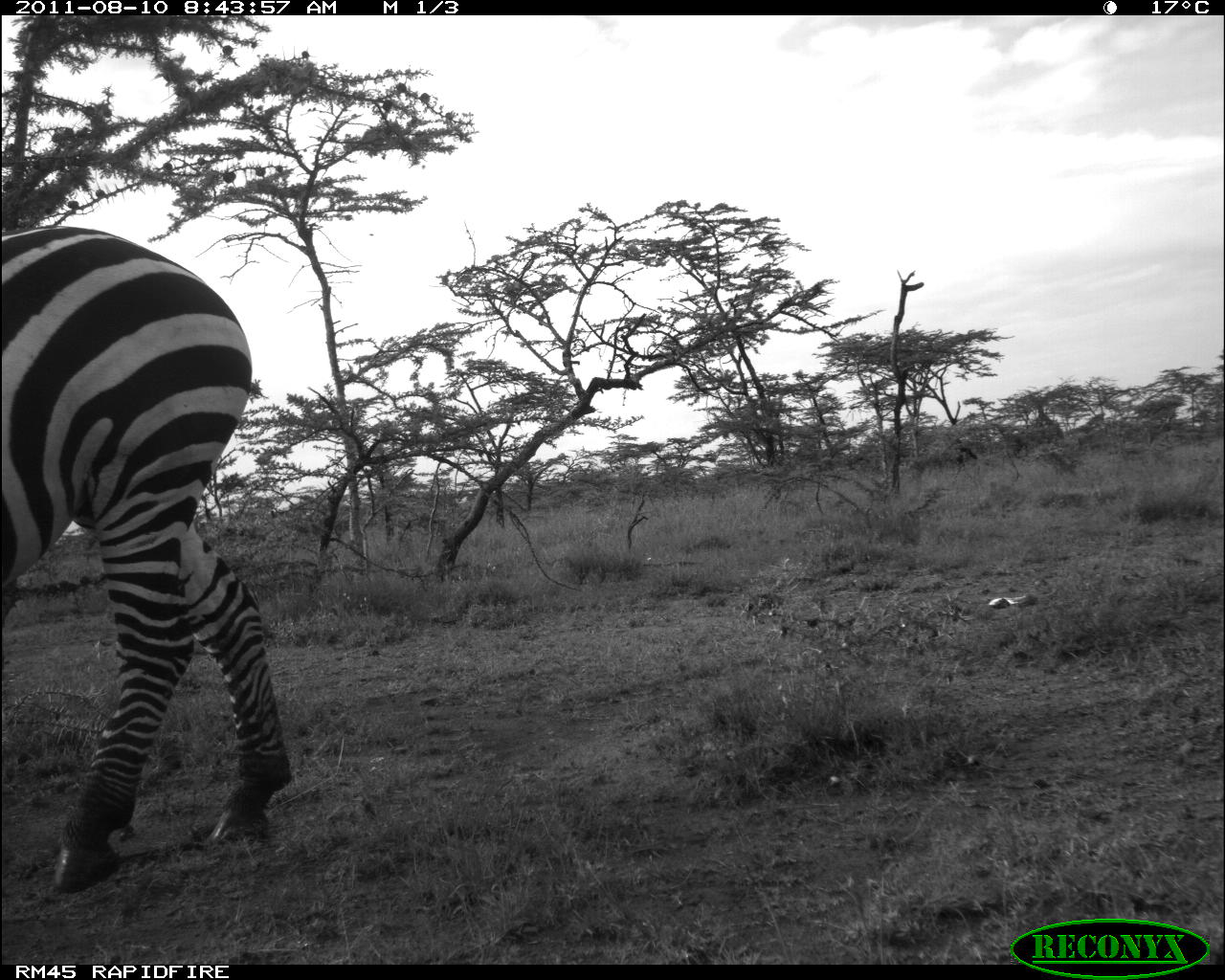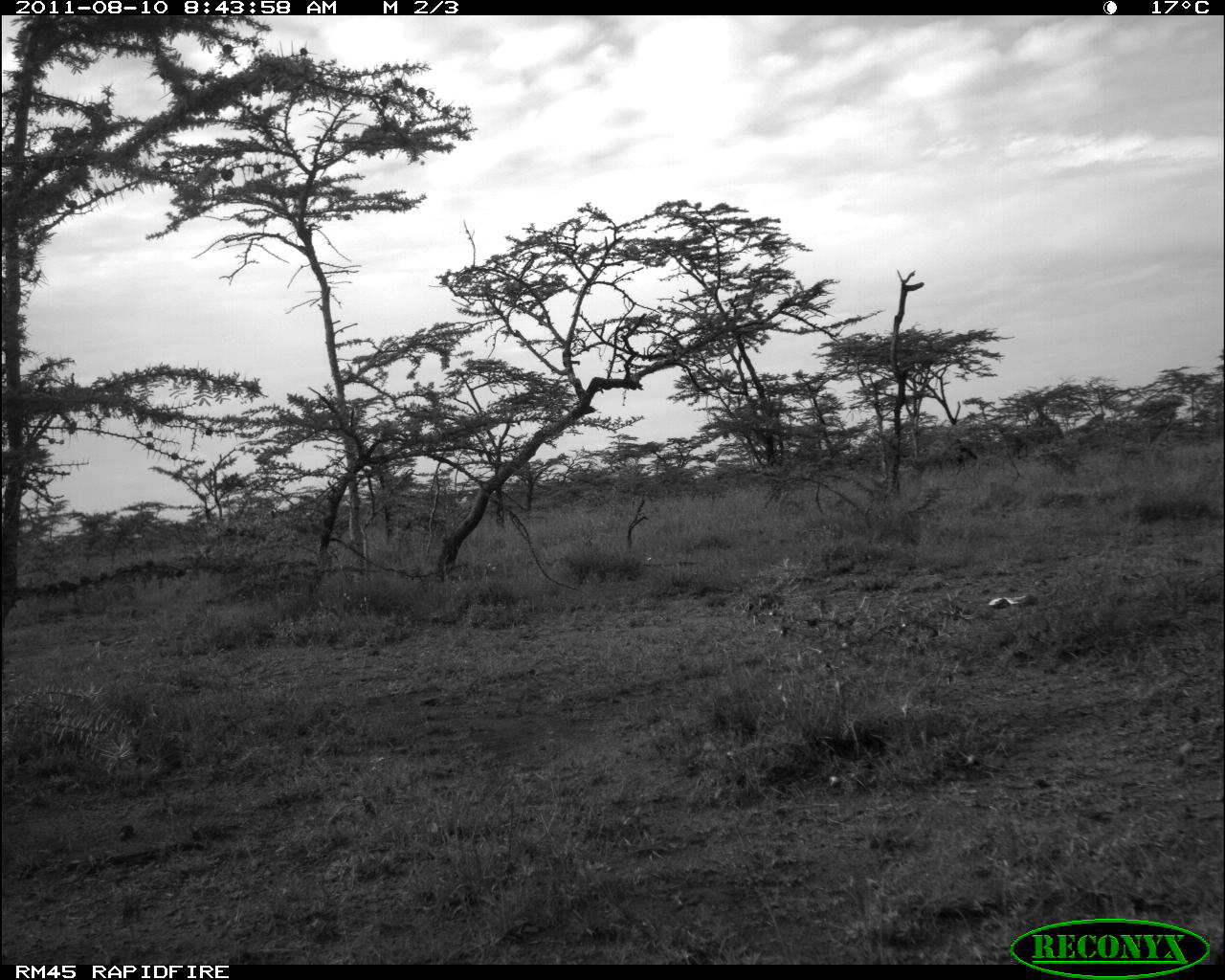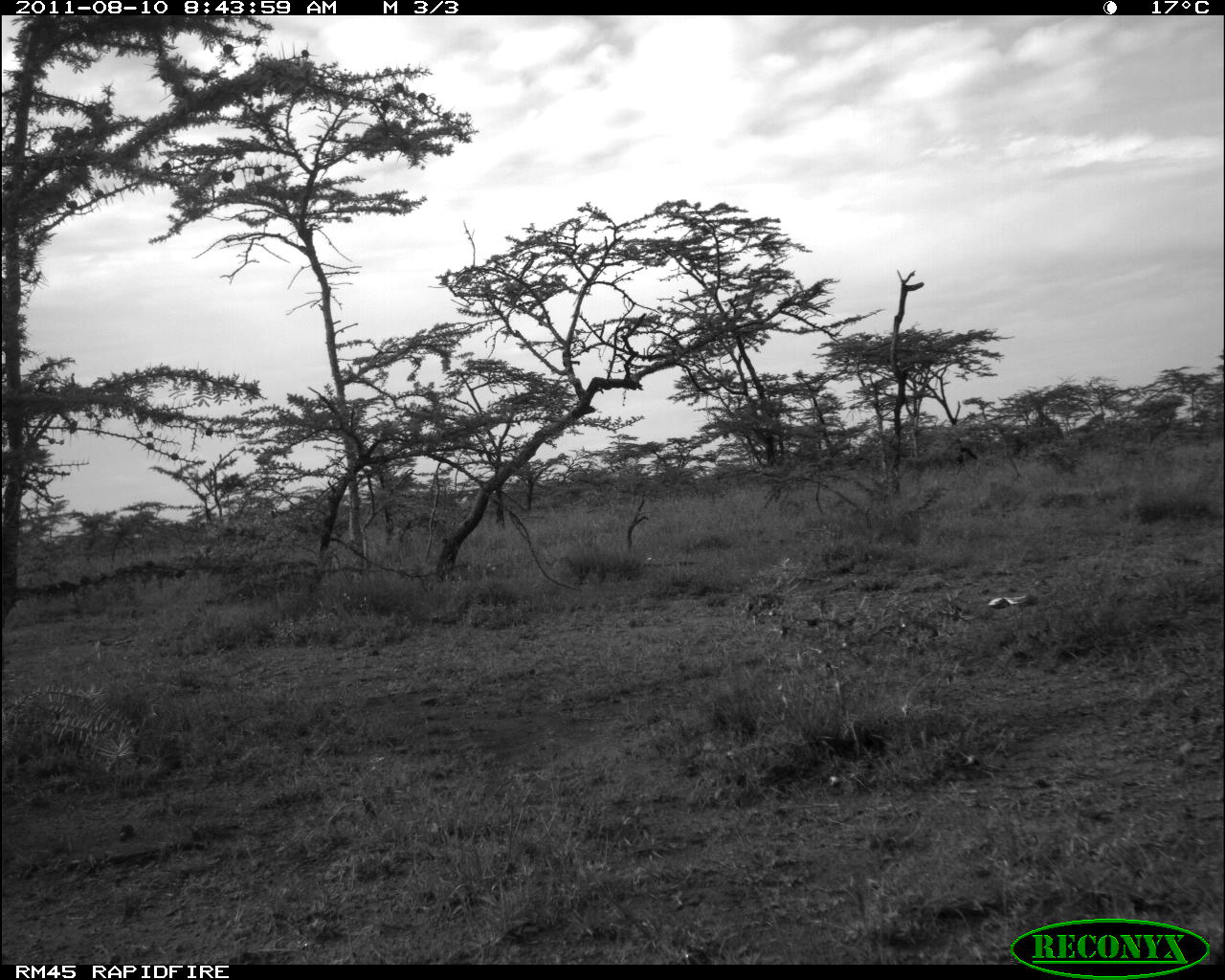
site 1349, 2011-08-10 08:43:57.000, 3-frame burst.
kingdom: Animalia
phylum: Chordata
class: Mammalia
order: Perissodactyla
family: Equidae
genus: Equus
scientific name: Equus quagga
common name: plains zebra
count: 1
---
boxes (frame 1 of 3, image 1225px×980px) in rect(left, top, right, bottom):
equus quagga: rect(1, 222, 293, 893)